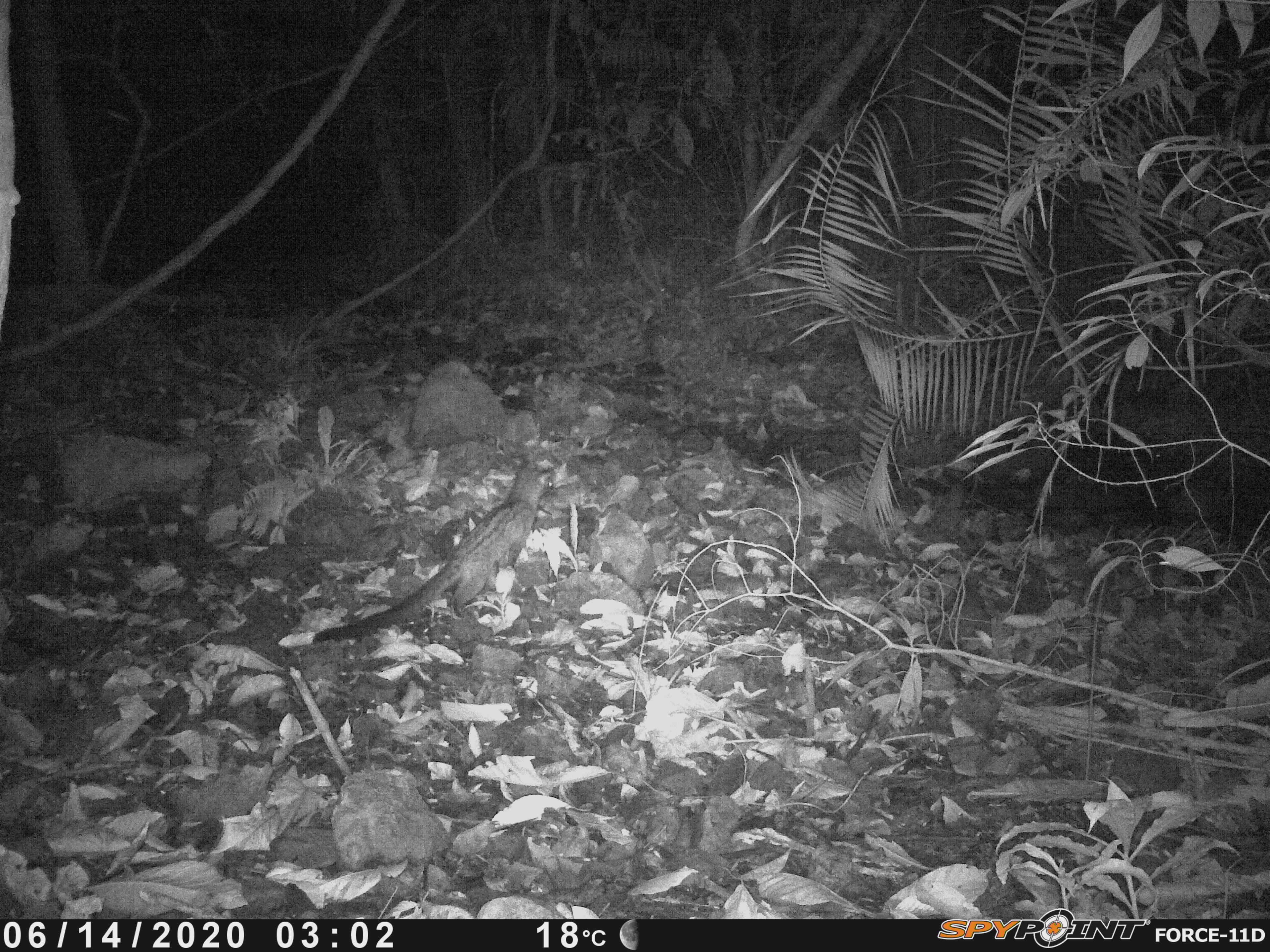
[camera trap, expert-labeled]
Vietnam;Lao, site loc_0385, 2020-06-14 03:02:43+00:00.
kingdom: Animalia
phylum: Chordata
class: Mammalia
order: Carnivora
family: Viverridae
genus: Paradoxurus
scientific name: Paradoxurus hermaphroditus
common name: common palm civet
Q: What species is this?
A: Common palm civet (Paradoxurus hermaphroditus).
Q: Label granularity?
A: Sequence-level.